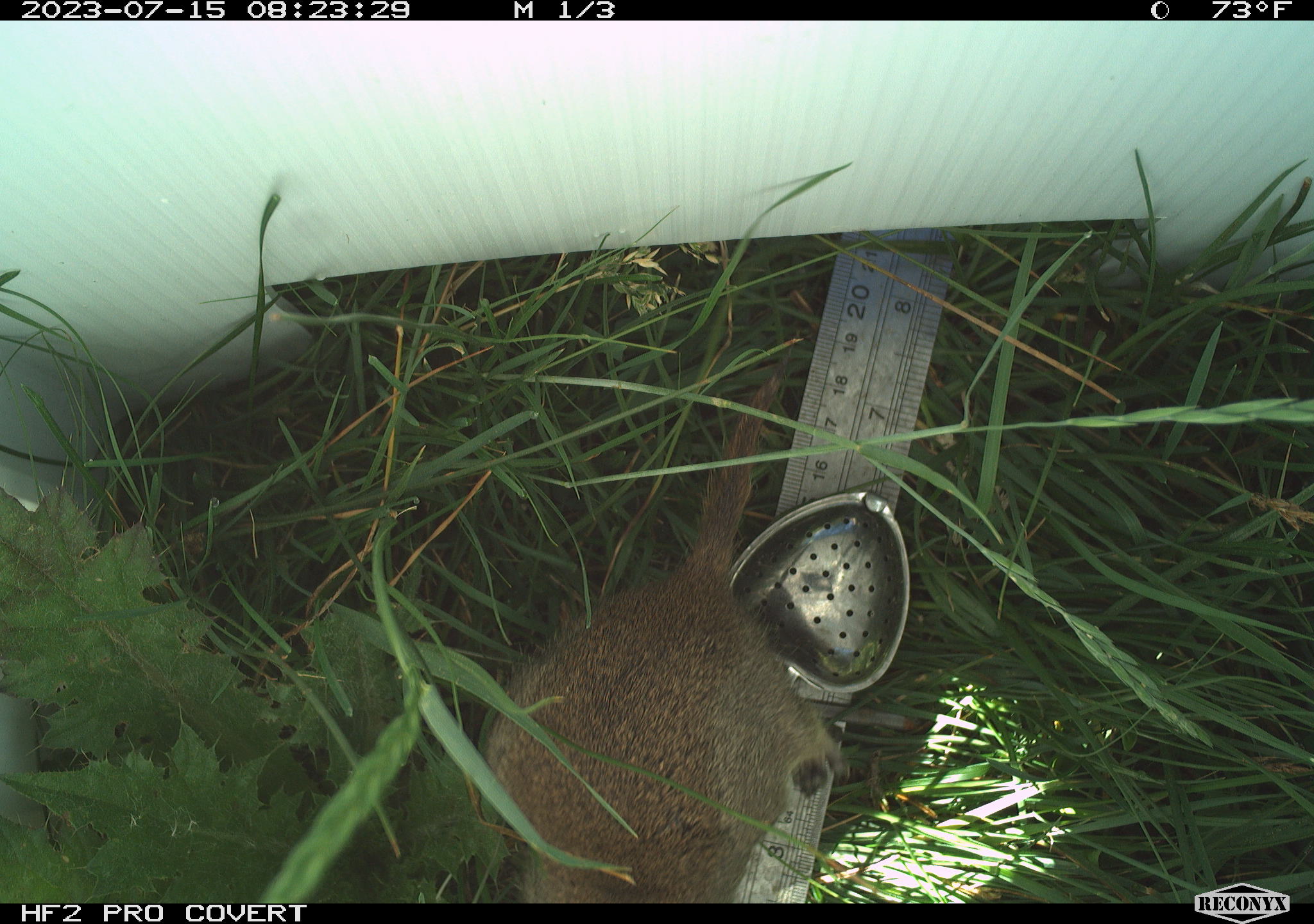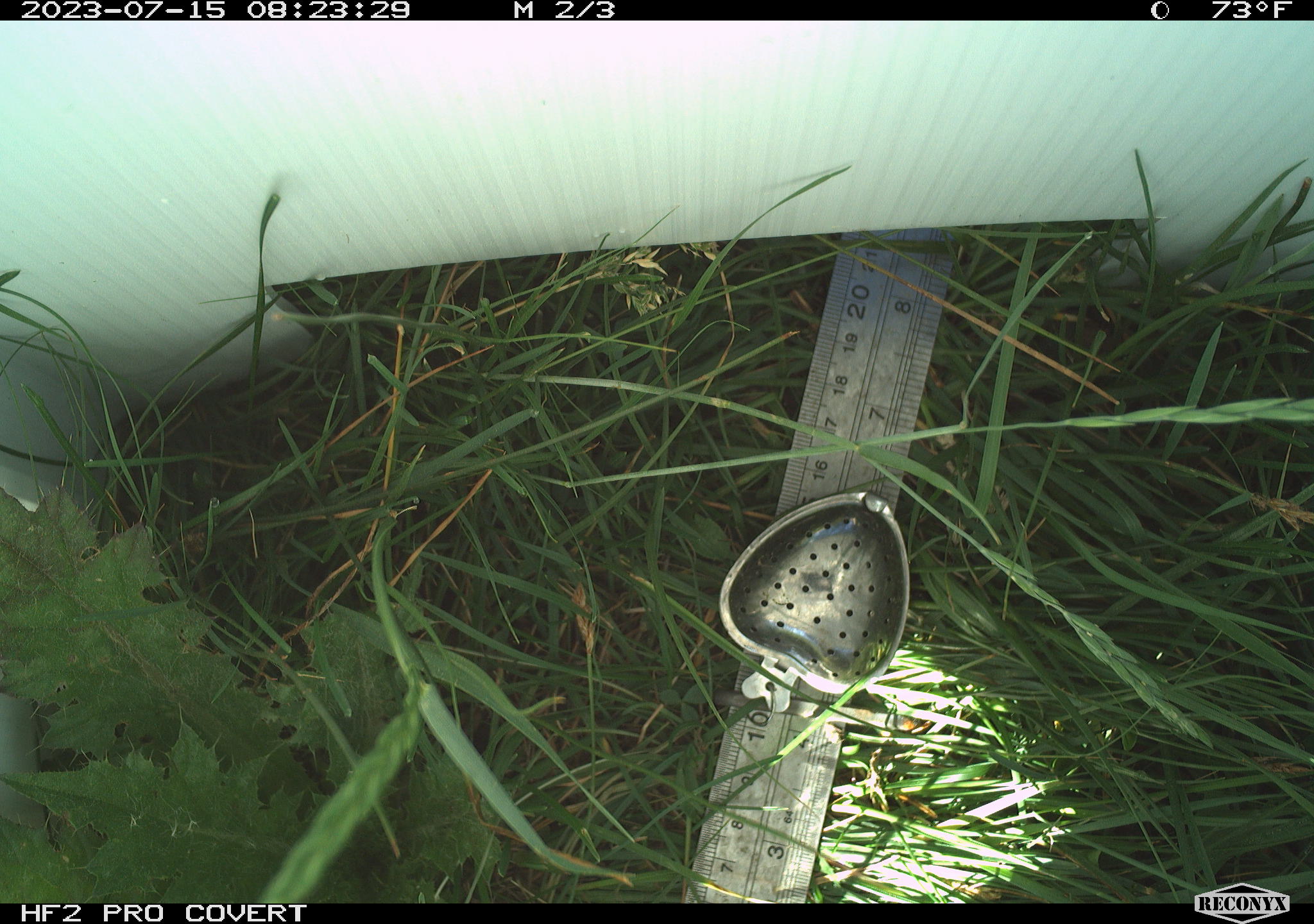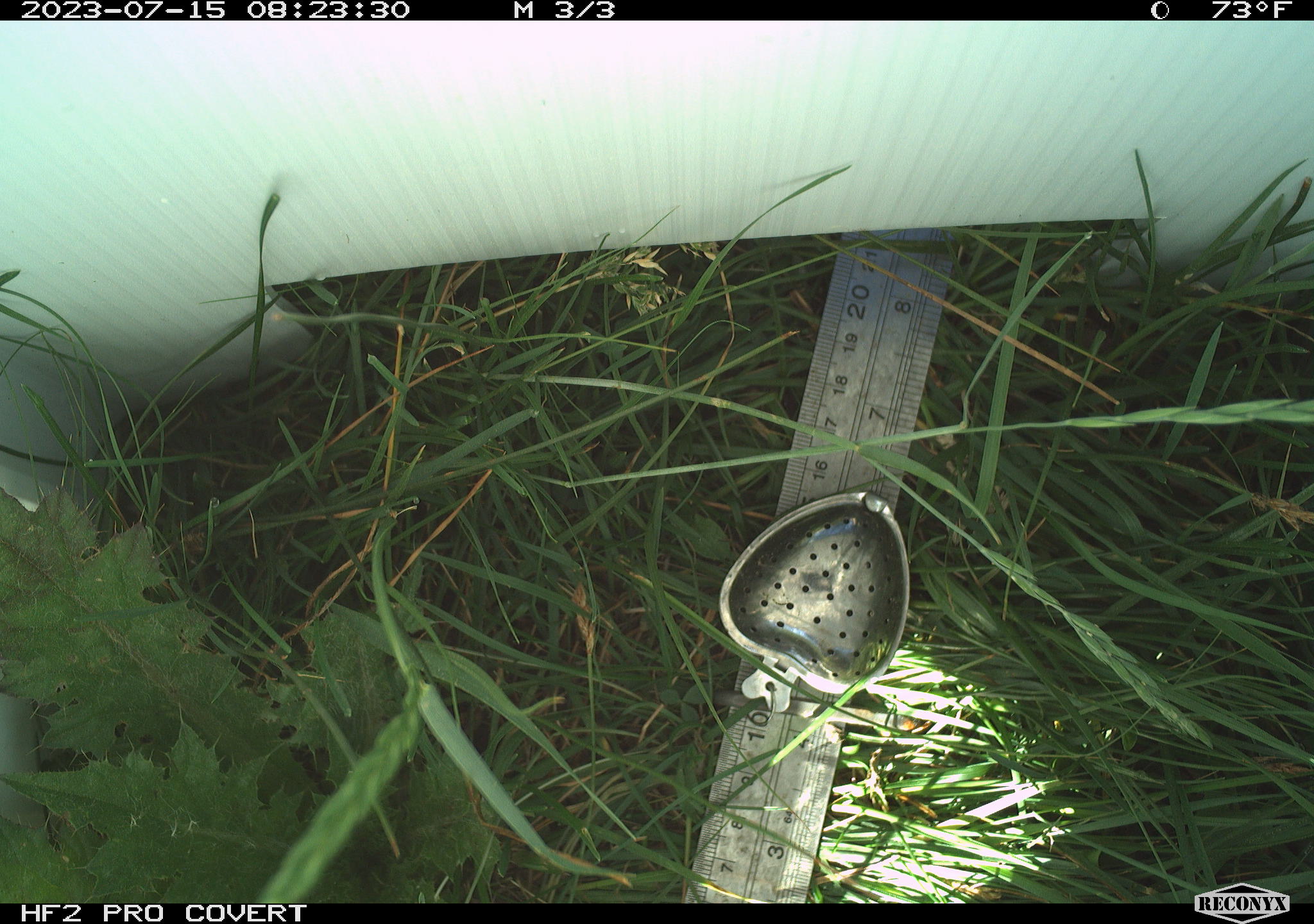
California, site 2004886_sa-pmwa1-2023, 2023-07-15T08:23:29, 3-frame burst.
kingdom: Animalia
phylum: Chordata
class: Mammalia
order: Rodentia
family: Sciuridae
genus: Urocitellus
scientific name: Urocitellus beldingi beldingi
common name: belding's ground squirrel